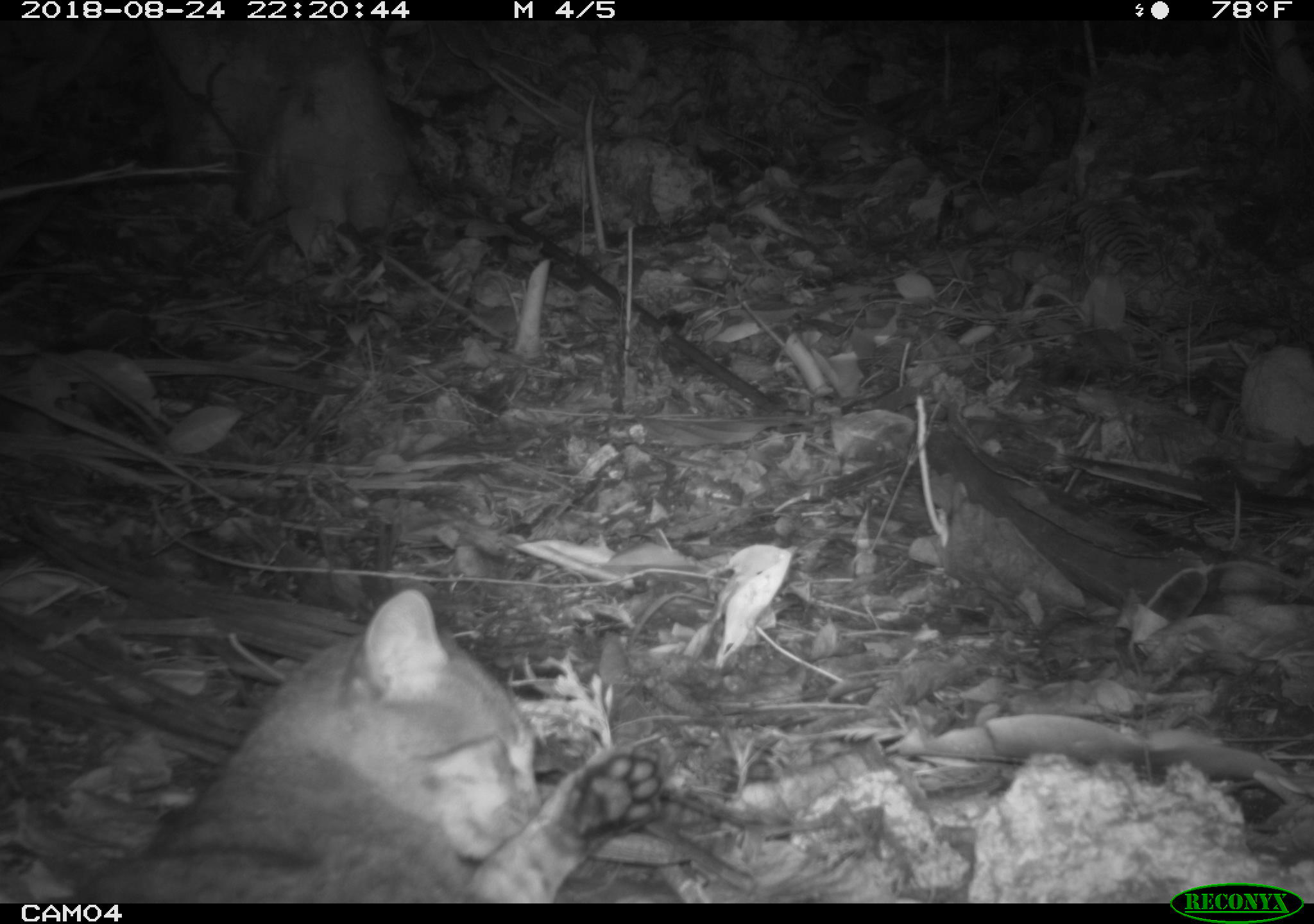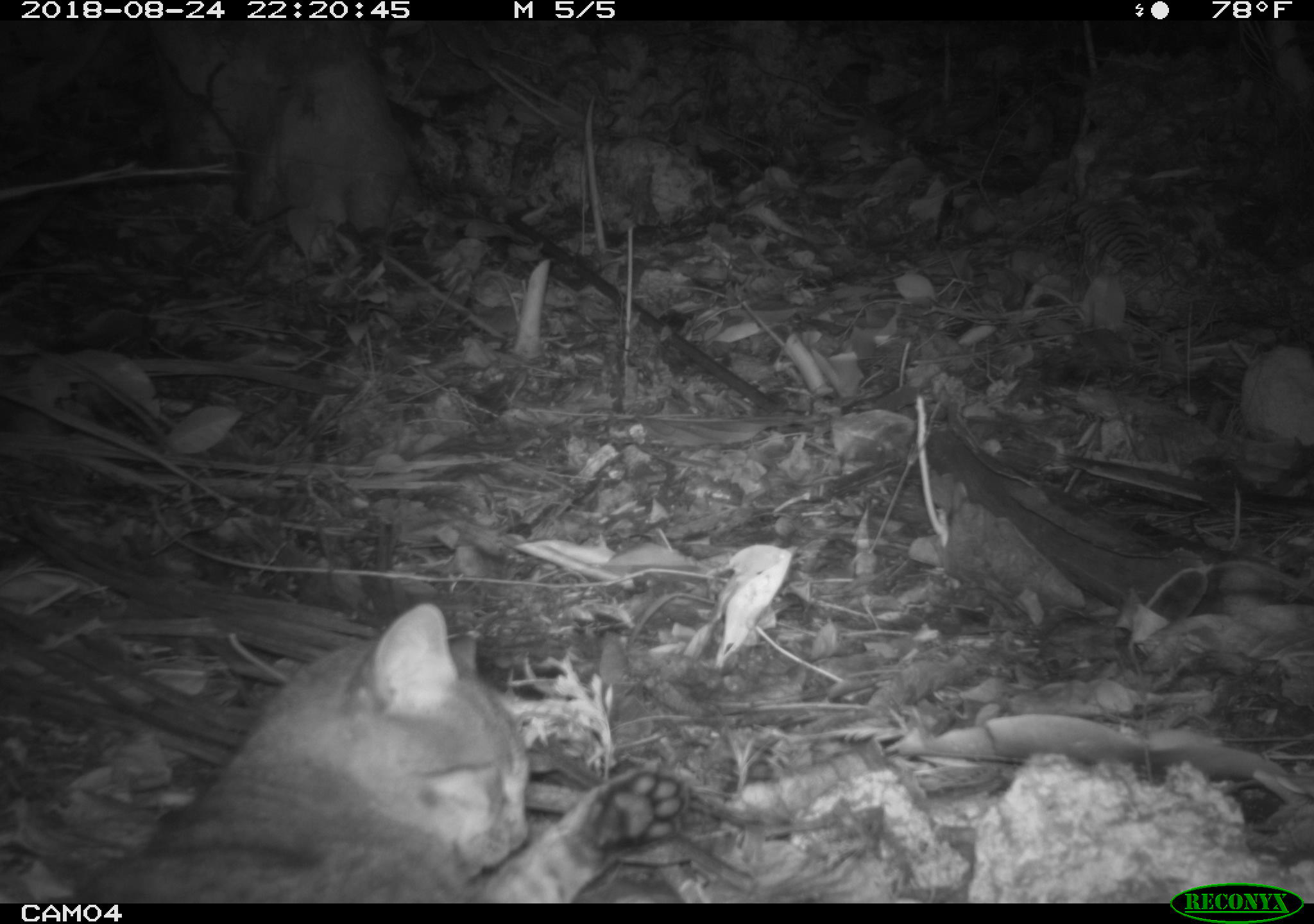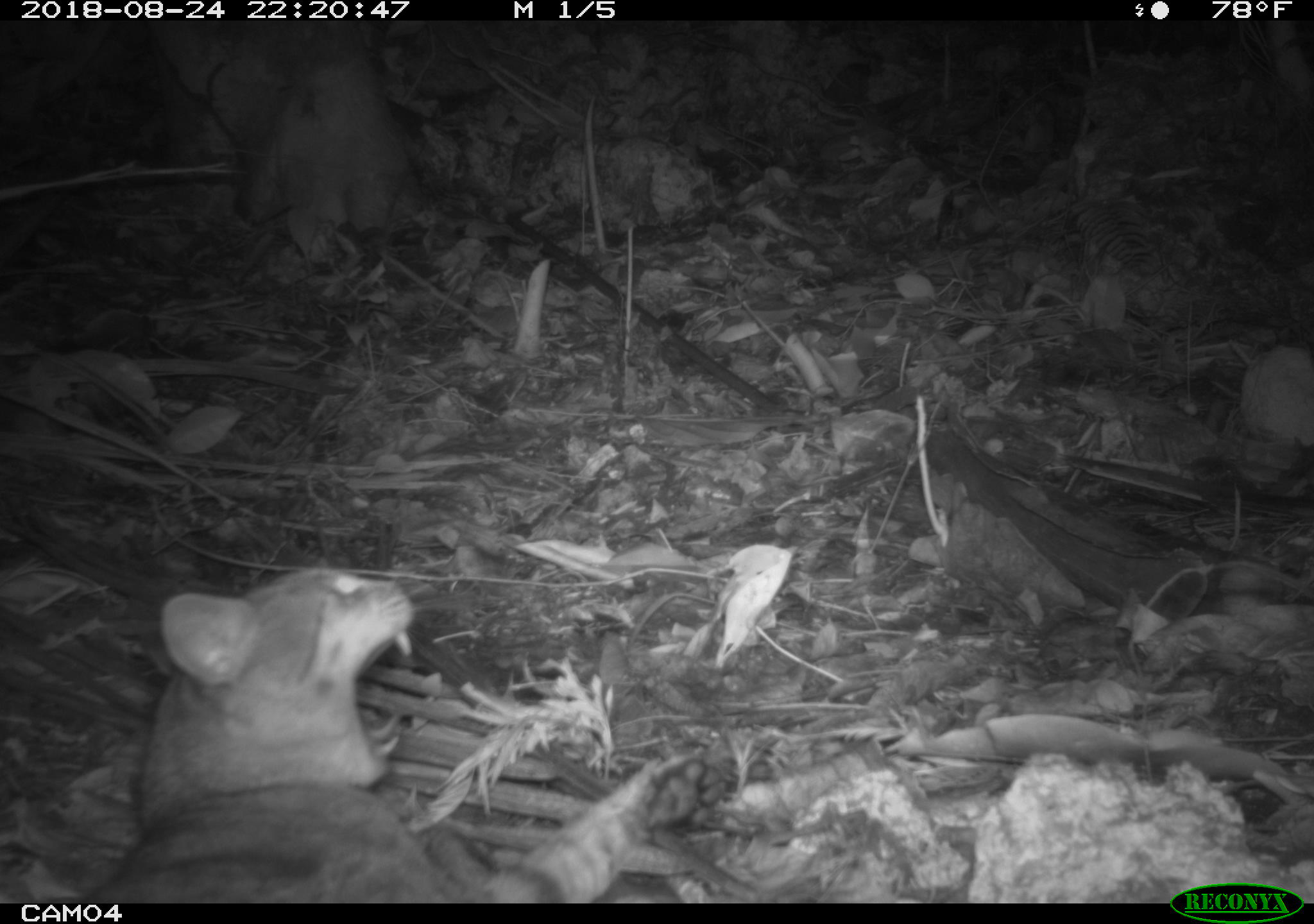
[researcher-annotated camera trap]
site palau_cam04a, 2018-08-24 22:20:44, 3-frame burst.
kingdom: Animalia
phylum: Chordata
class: Mammalia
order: Carnivora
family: Felidae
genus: Felis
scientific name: Felis catus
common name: cat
Cat (Felis catus).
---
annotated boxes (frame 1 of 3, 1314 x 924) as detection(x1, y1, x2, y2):
cat: detection(87, 585, 696, 905)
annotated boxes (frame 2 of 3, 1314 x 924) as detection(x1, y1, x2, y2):
cat: detection(69, 599, 747, 903)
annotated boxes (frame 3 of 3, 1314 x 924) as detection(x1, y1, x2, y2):
cat: detection(82, 554, 764, 899)